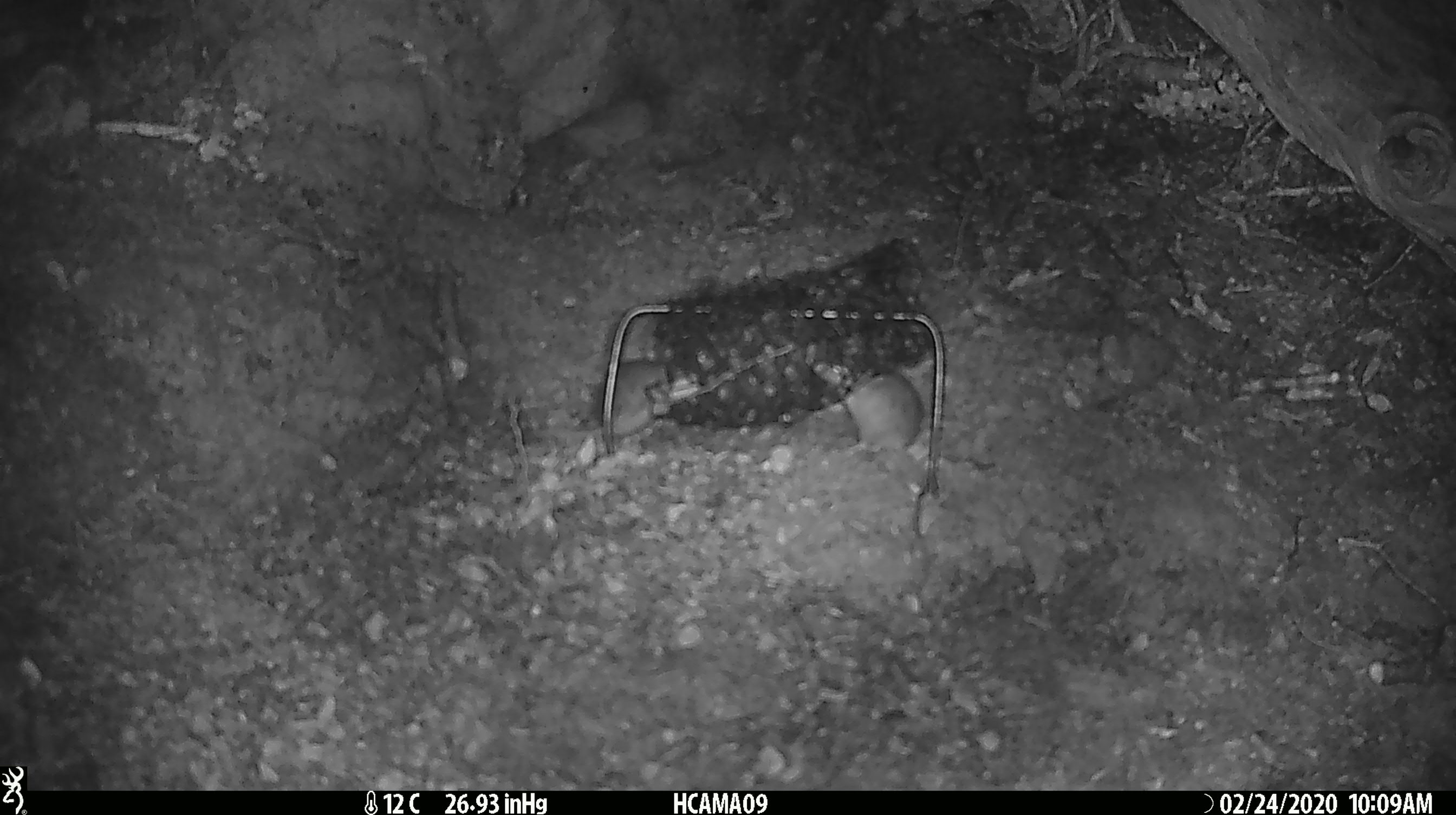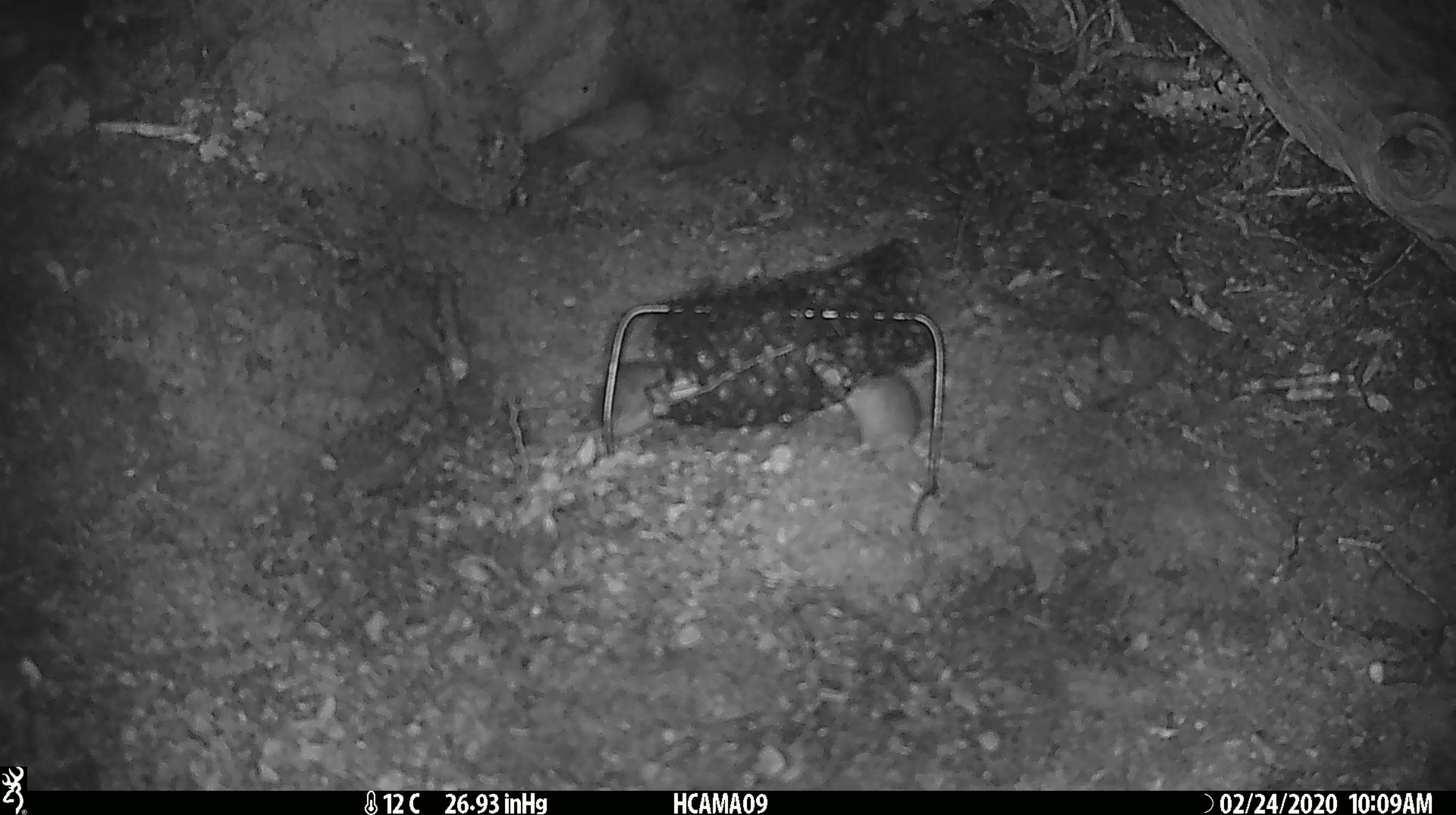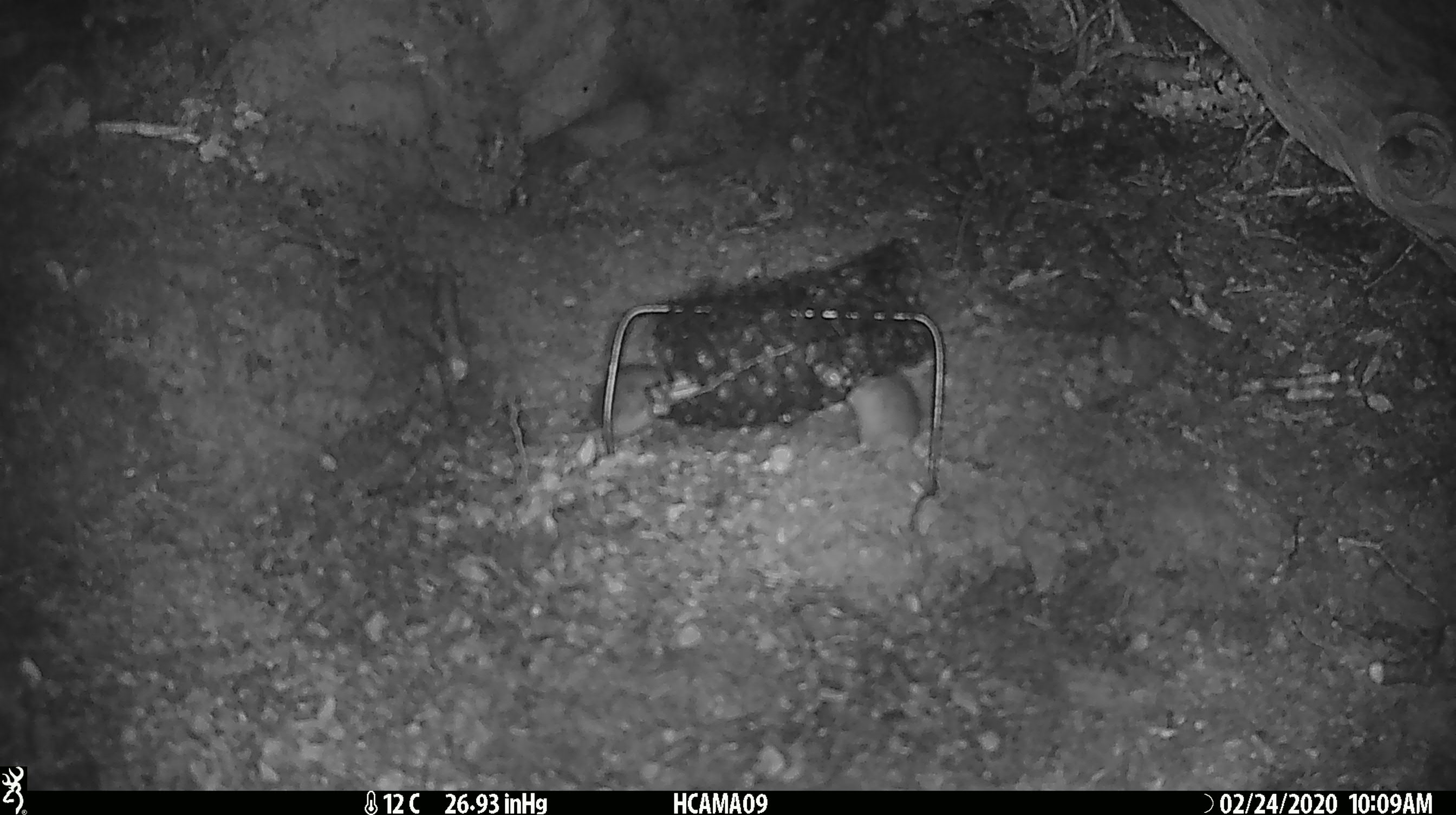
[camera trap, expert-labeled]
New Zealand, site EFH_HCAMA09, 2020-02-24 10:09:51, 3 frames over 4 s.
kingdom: Animalia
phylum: Chordata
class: Mammalia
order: Rodentia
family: Muridae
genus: Mus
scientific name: Mus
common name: mouse